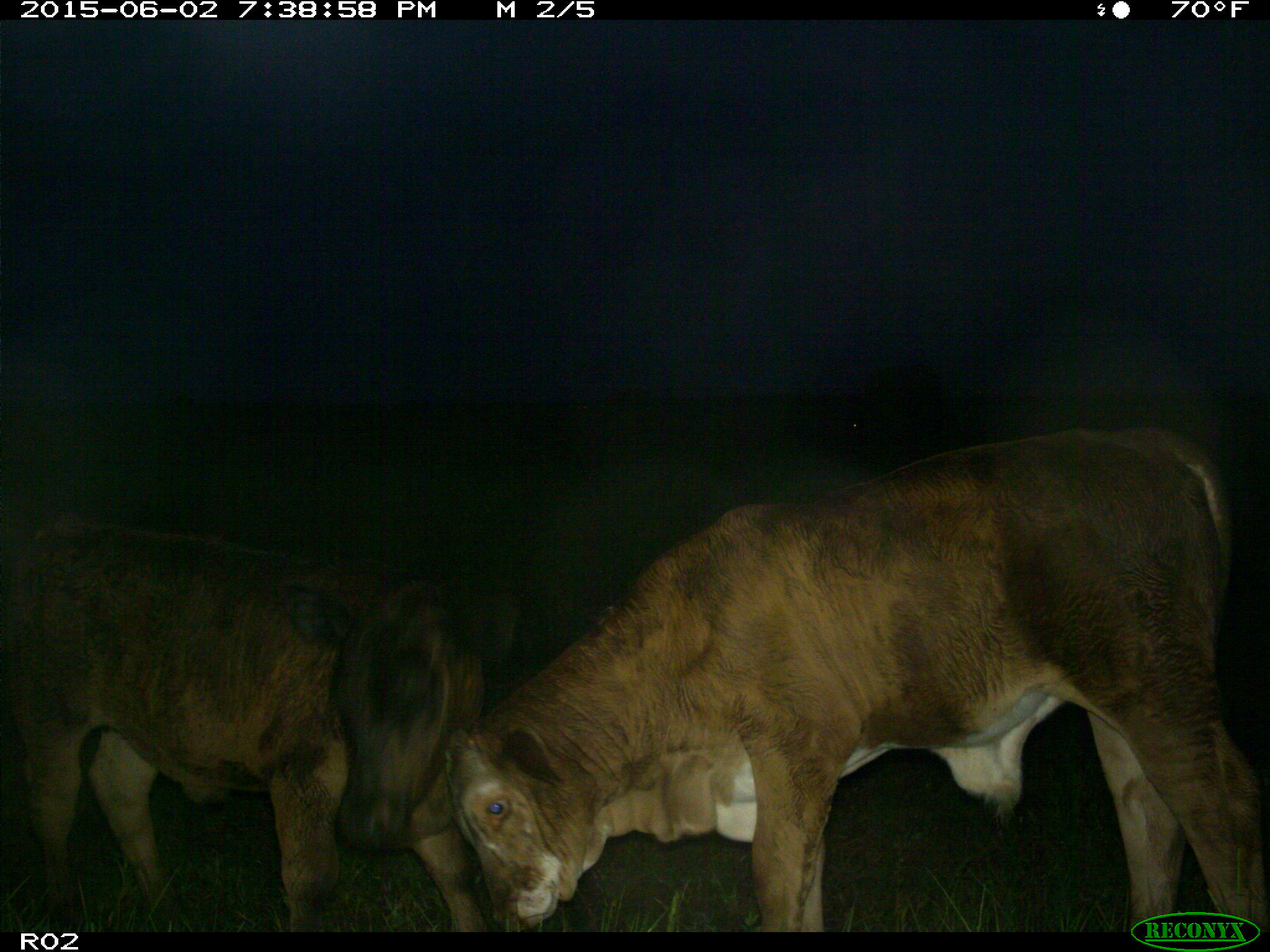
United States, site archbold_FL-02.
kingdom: Animalia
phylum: Chordata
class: Mammalia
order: Artiodactyla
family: Bovidae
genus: Bos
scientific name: Bos taurus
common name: domestic cow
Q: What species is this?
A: Bos taurus (domestic cow).